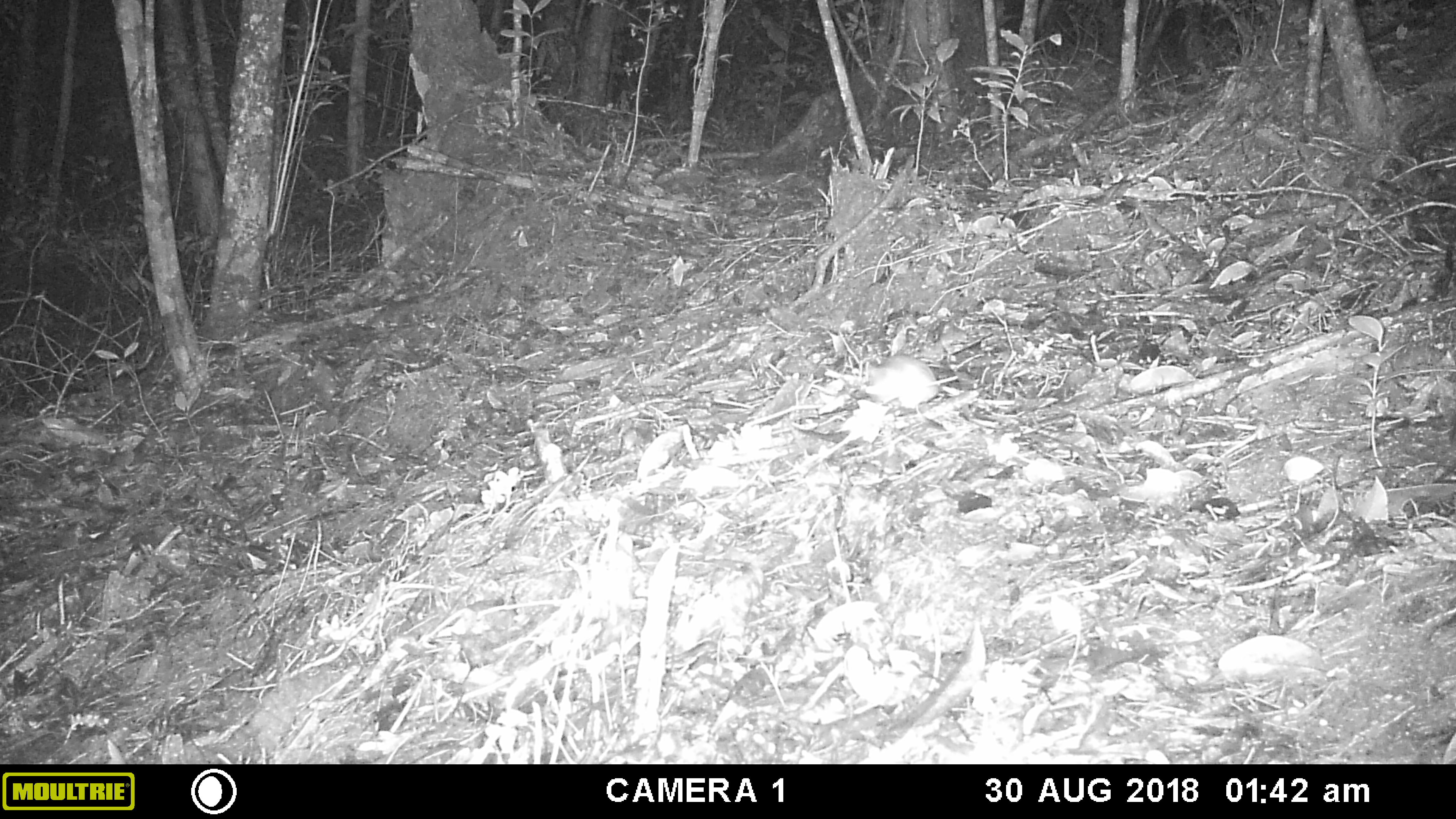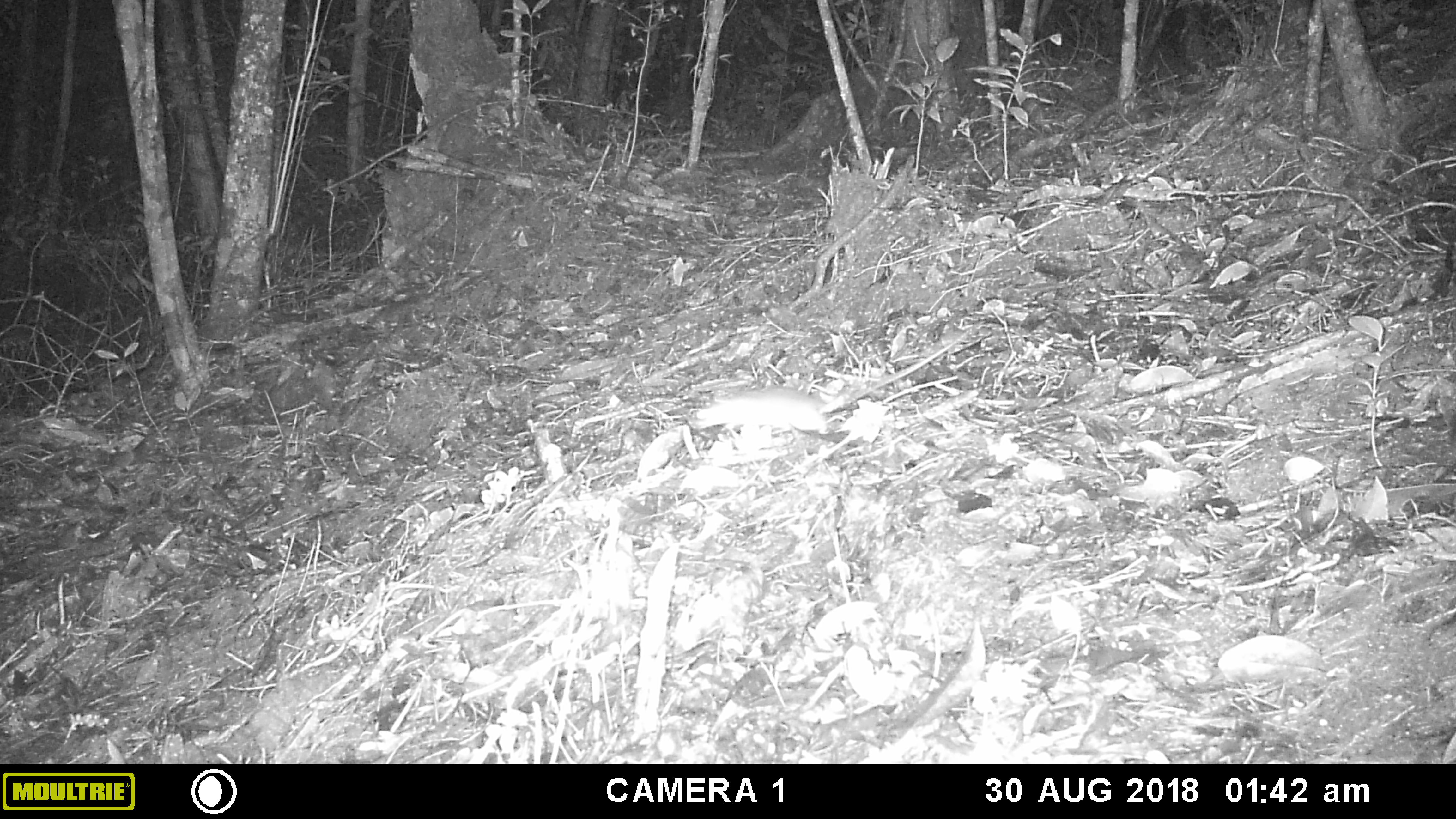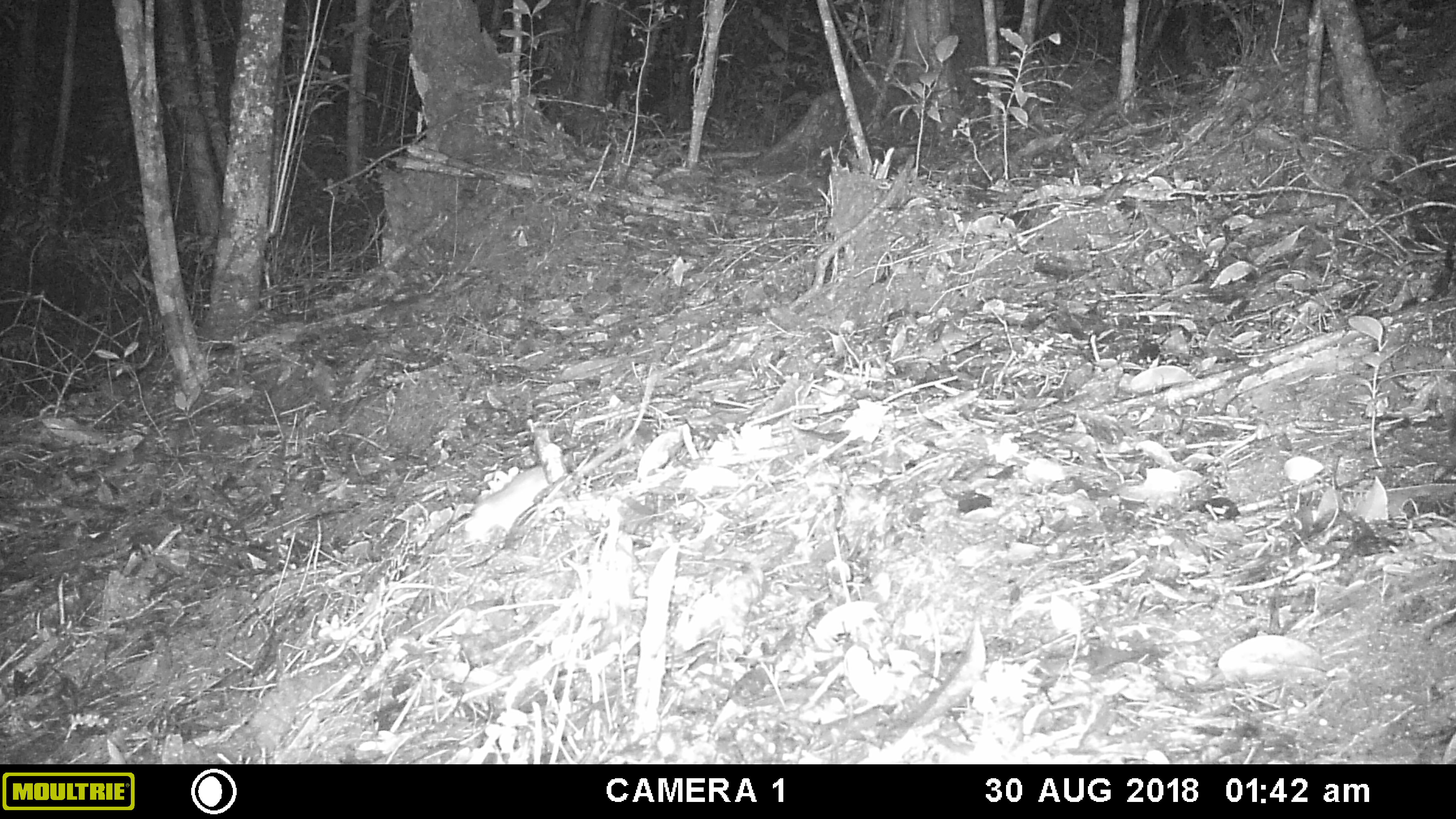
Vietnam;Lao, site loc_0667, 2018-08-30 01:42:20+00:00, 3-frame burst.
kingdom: Animalia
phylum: Chordata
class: Mammalia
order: Rodentia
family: Muridae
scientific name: Muridae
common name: old-world mice and rats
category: unidentified murid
Unidentified murid (old-world mice and rats) (Muridae). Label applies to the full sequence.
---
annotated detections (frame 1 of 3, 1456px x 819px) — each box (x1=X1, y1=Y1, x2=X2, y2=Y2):
unidentified murid: (x1=863, y1=353, x2=960, y2=410)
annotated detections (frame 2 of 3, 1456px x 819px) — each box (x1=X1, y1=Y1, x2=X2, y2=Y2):
unidentified murid: (x1=691, y1=331, x2=966, y2=436)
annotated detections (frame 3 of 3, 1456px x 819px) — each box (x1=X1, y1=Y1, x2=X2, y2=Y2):
unidentified murid: (x1=460, y1=369, x2=660, y2=544)